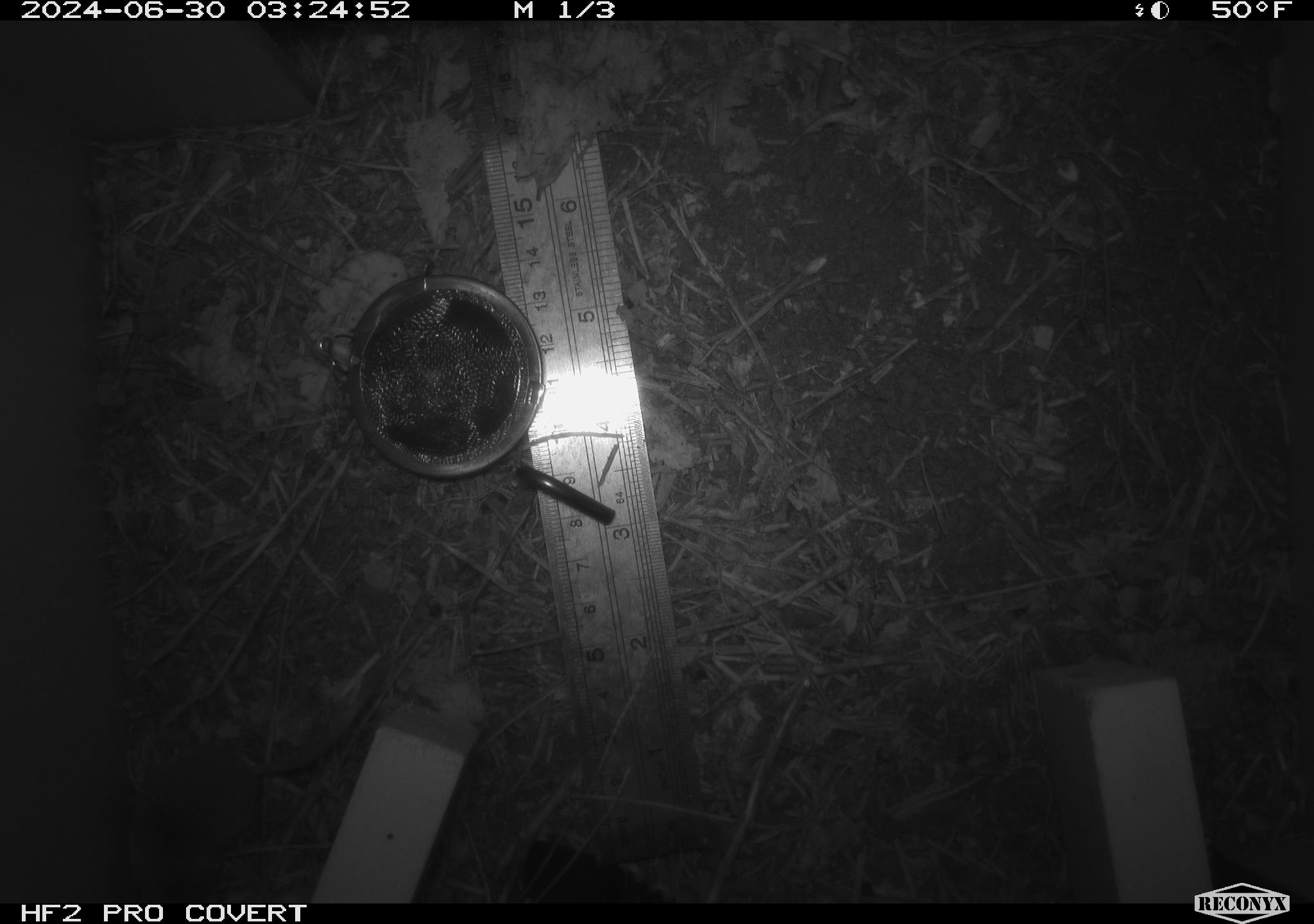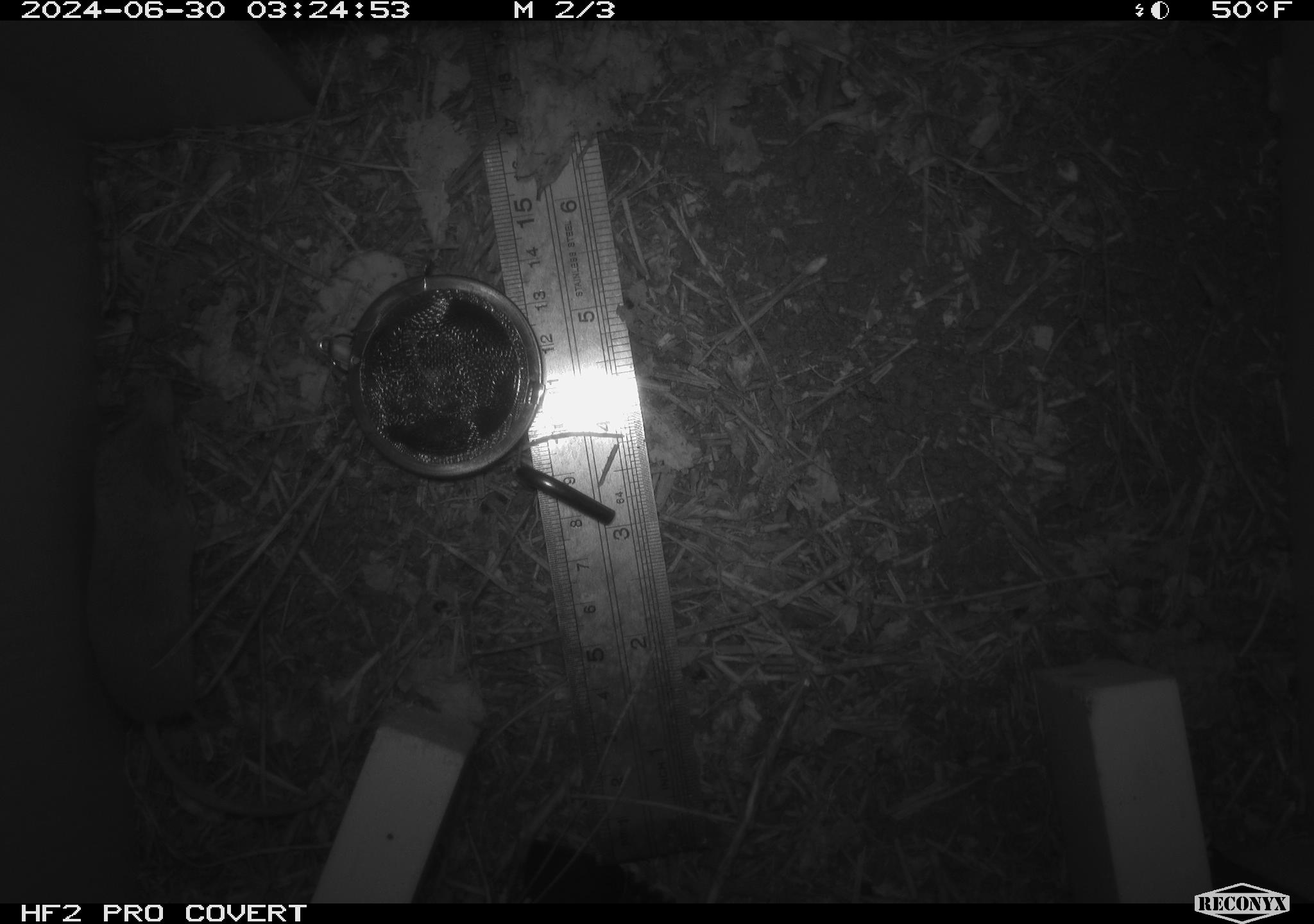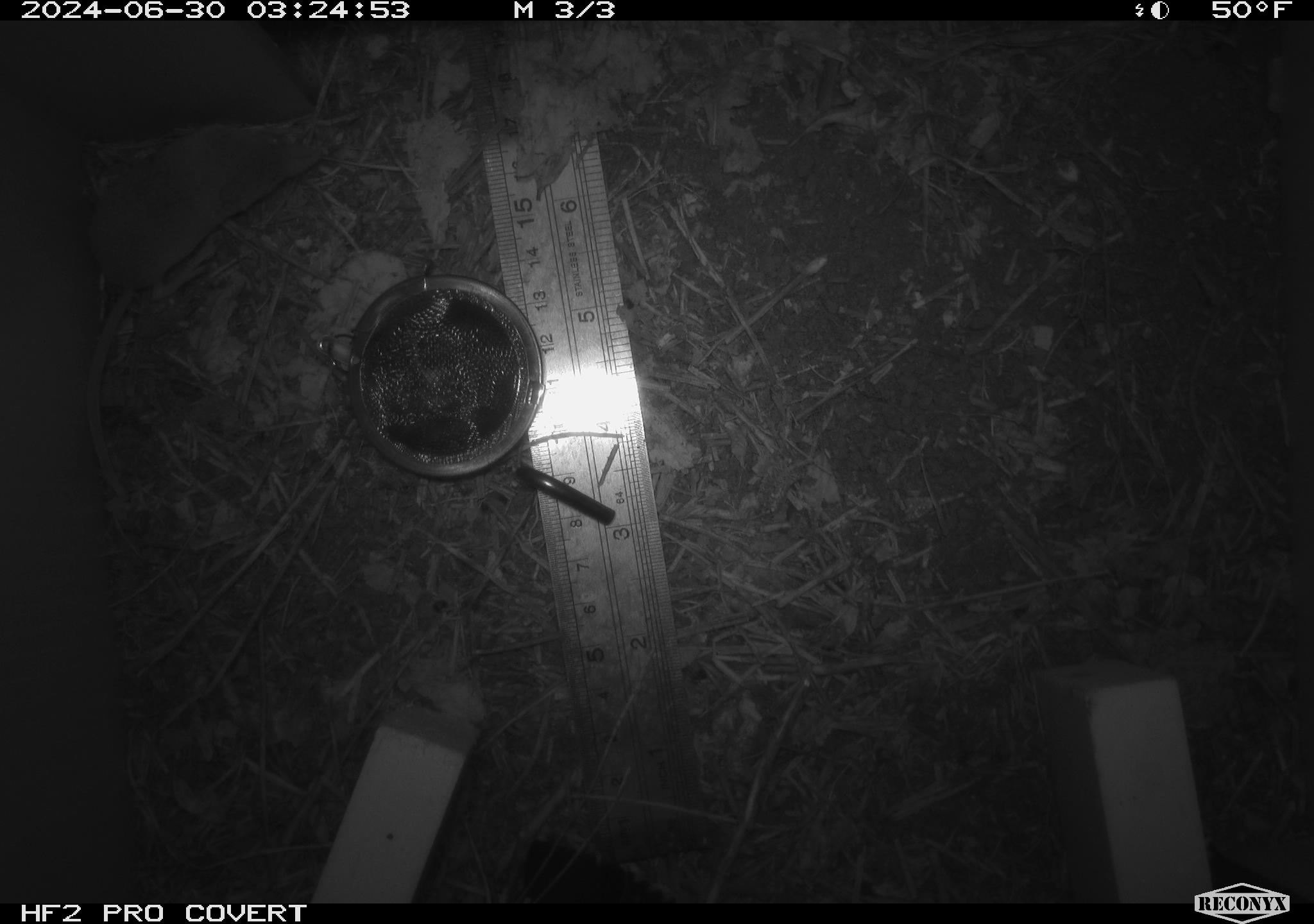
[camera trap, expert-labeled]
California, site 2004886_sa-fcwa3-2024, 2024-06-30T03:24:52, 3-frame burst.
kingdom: Animalia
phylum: Chordata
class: Mammalia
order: Eulipotyphla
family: Soricidae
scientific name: Soricidae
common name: shrews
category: soricidae family